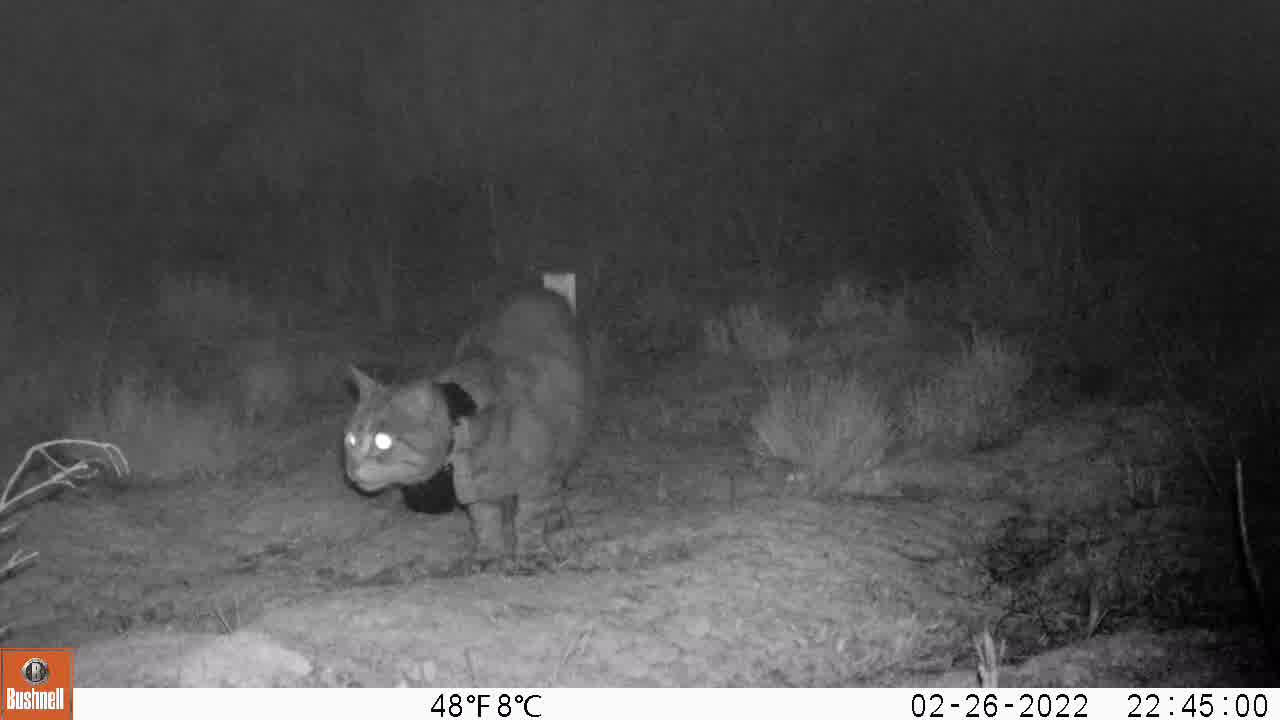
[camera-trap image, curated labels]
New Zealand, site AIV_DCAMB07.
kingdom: Animalia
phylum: Chordata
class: Mammalia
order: Carnivora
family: Felidae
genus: Felis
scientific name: Felis catus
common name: domestic cat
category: cat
Cat (domestic cat) (Felis catus).